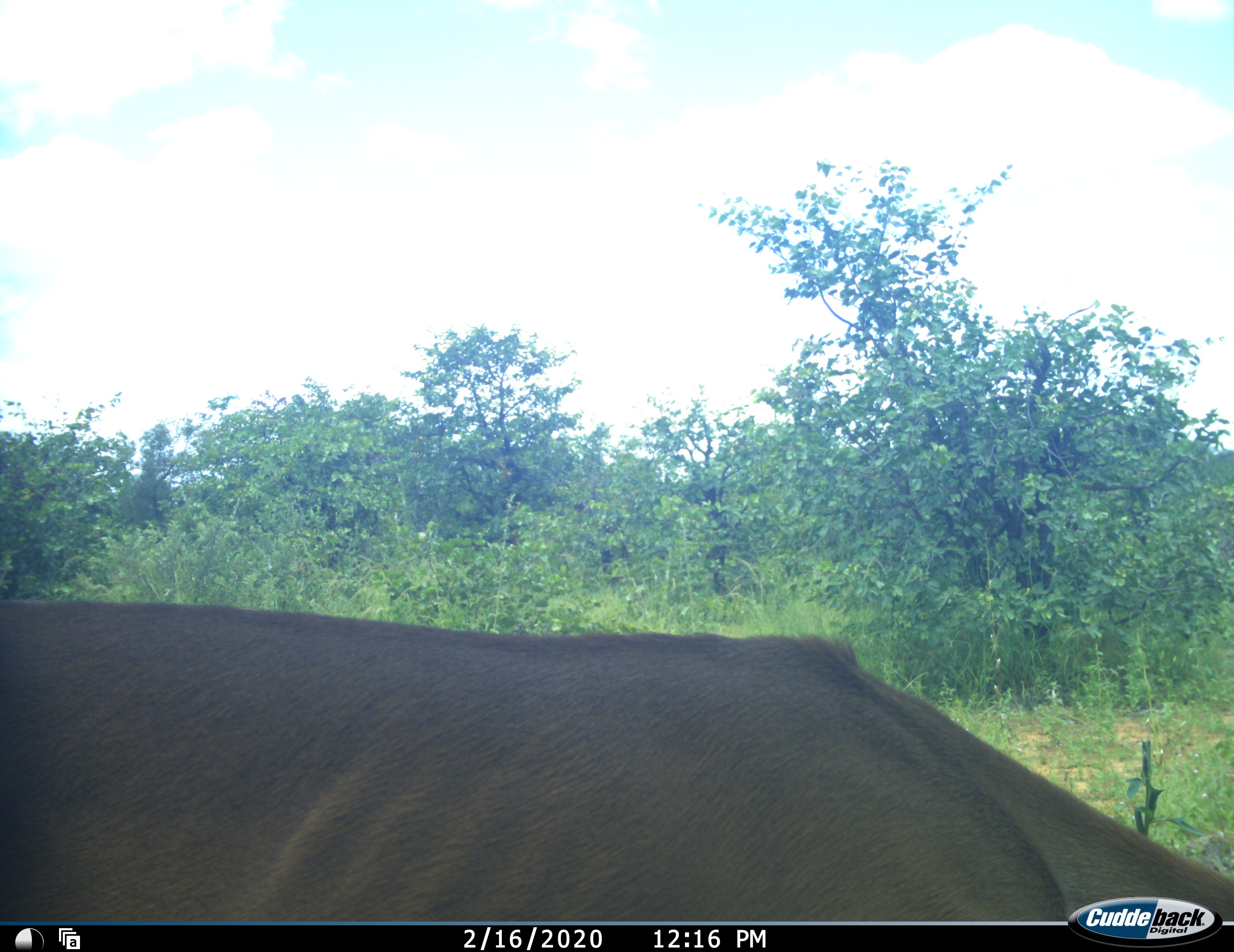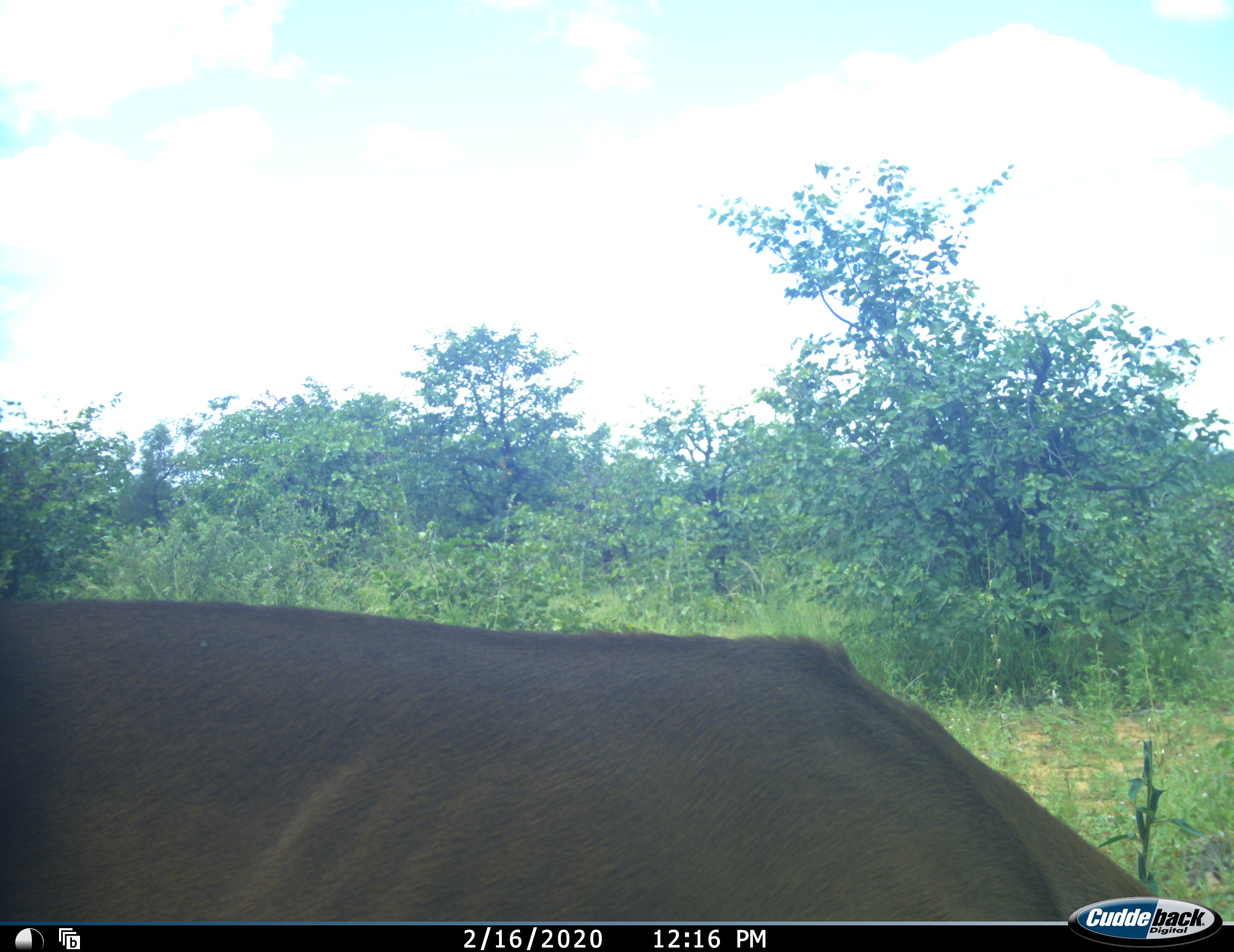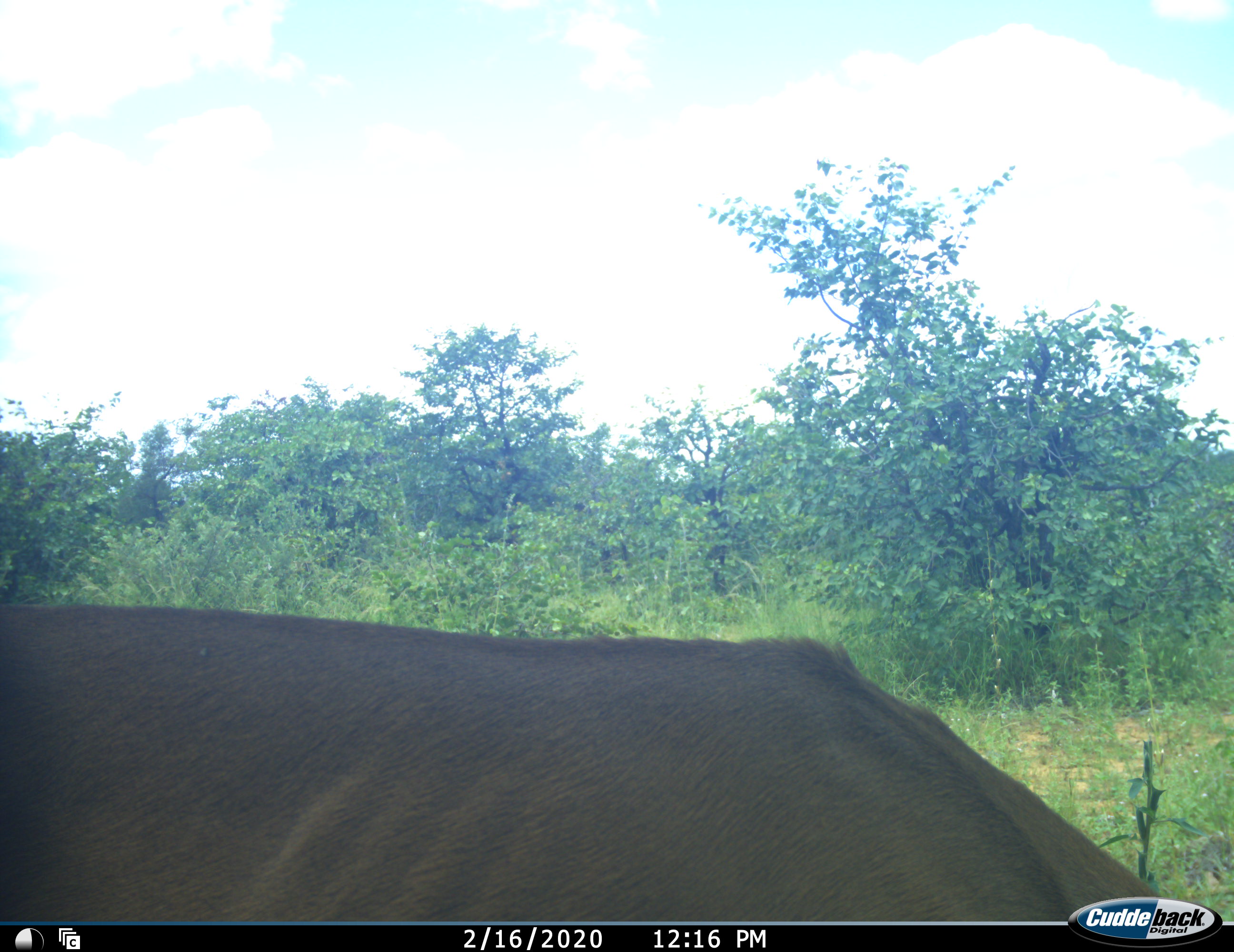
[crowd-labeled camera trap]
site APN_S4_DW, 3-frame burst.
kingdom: Animalia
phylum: Chordata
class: Mammalia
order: Artiodactyla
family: Bovidae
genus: Aepyceros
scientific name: Aepyceros melampus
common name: impala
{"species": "impala (Aepyceros melampus)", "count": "1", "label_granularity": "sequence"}